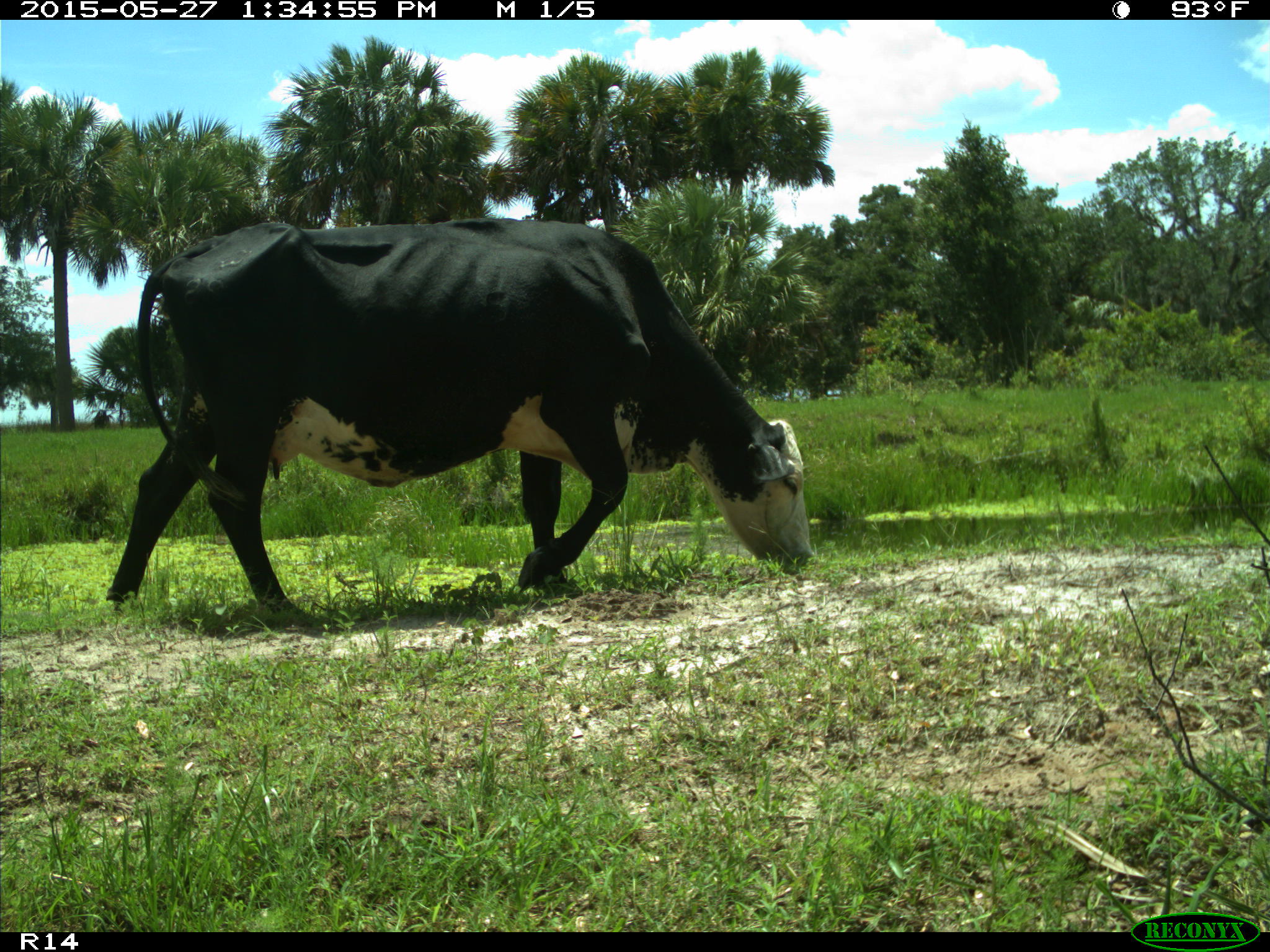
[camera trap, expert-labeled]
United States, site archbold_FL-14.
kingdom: Animalia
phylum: Chordata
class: Mammalia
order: Artiodactyla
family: Bovidae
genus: Bos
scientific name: Bos taurus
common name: domestic cow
Bos taurus (domestic cow).